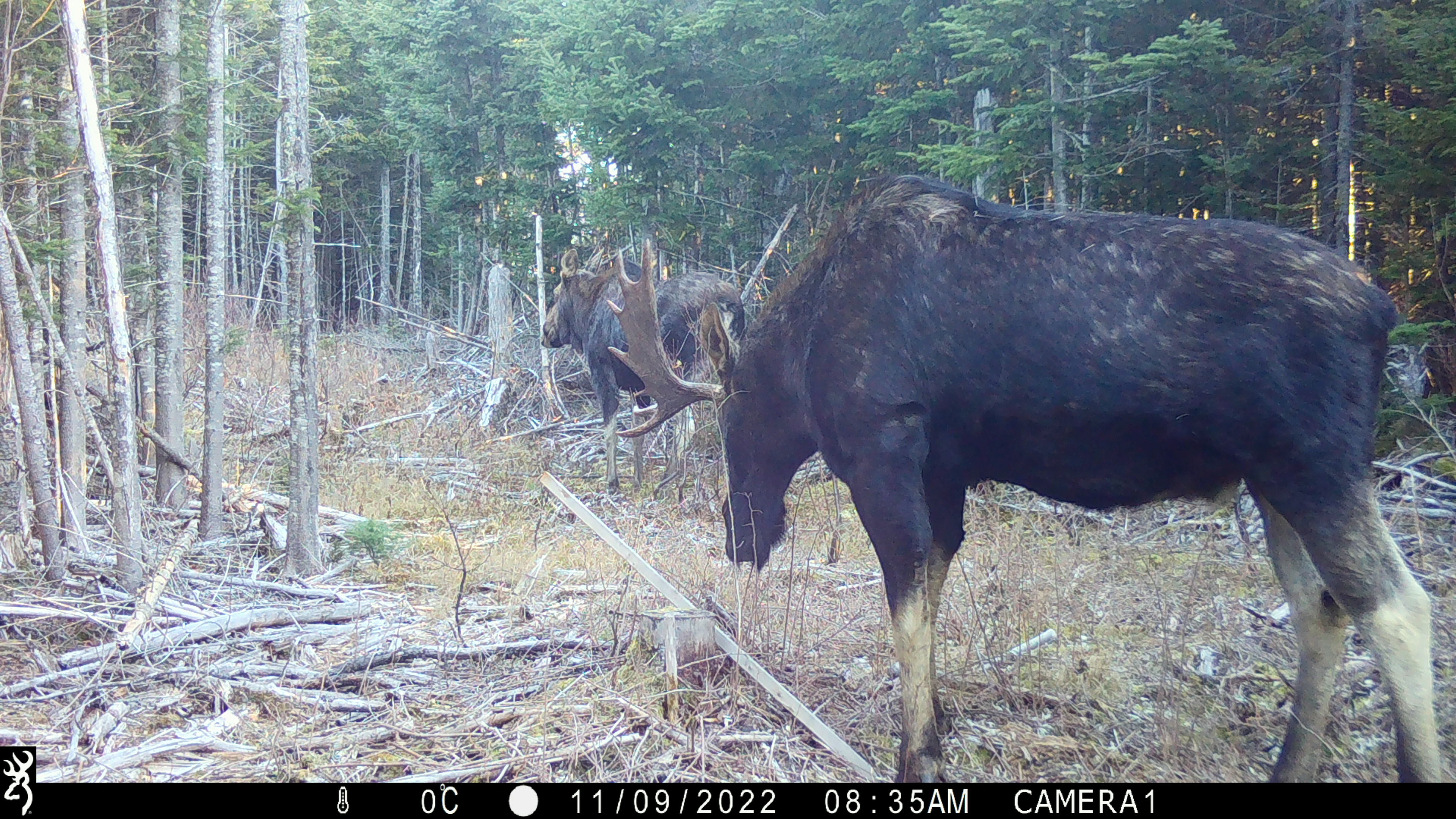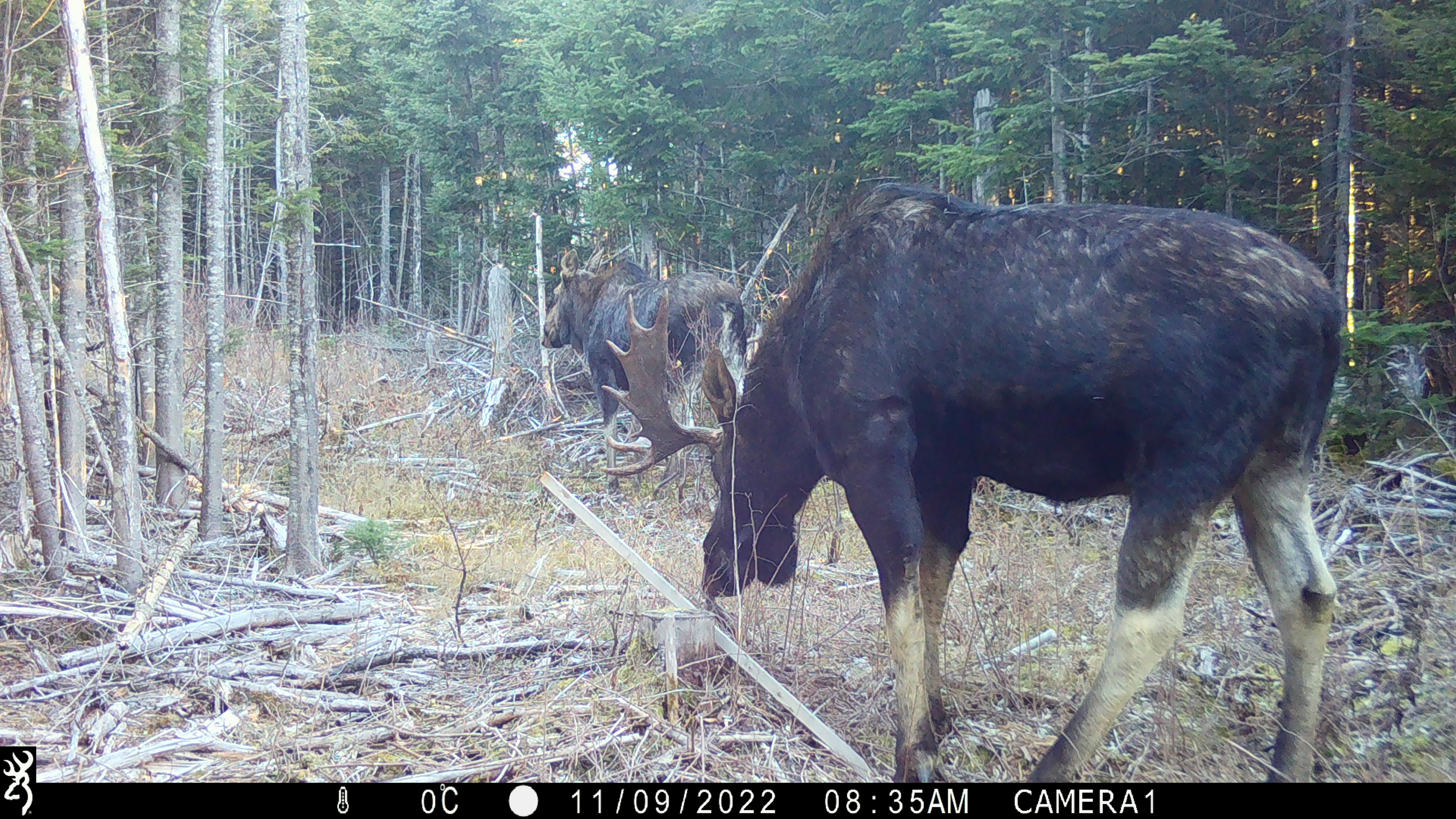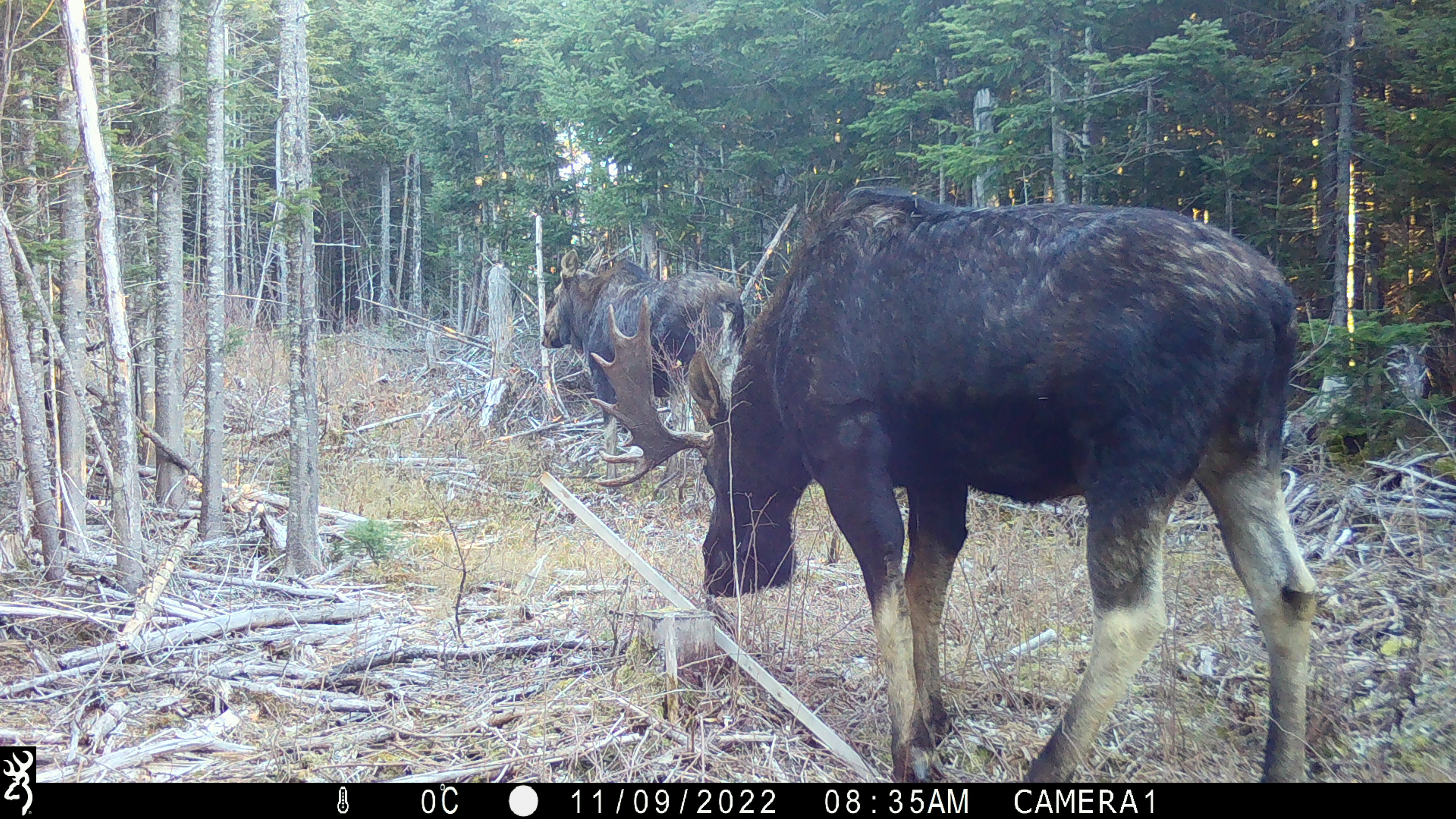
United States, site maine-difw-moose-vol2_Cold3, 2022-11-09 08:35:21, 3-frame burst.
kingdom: Animalia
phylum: Chordata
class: Mammalia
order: Artiodactyla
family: Cervidae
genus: Alces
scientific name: Alces alces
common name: moose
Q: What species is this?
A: Moose (Alces alces).